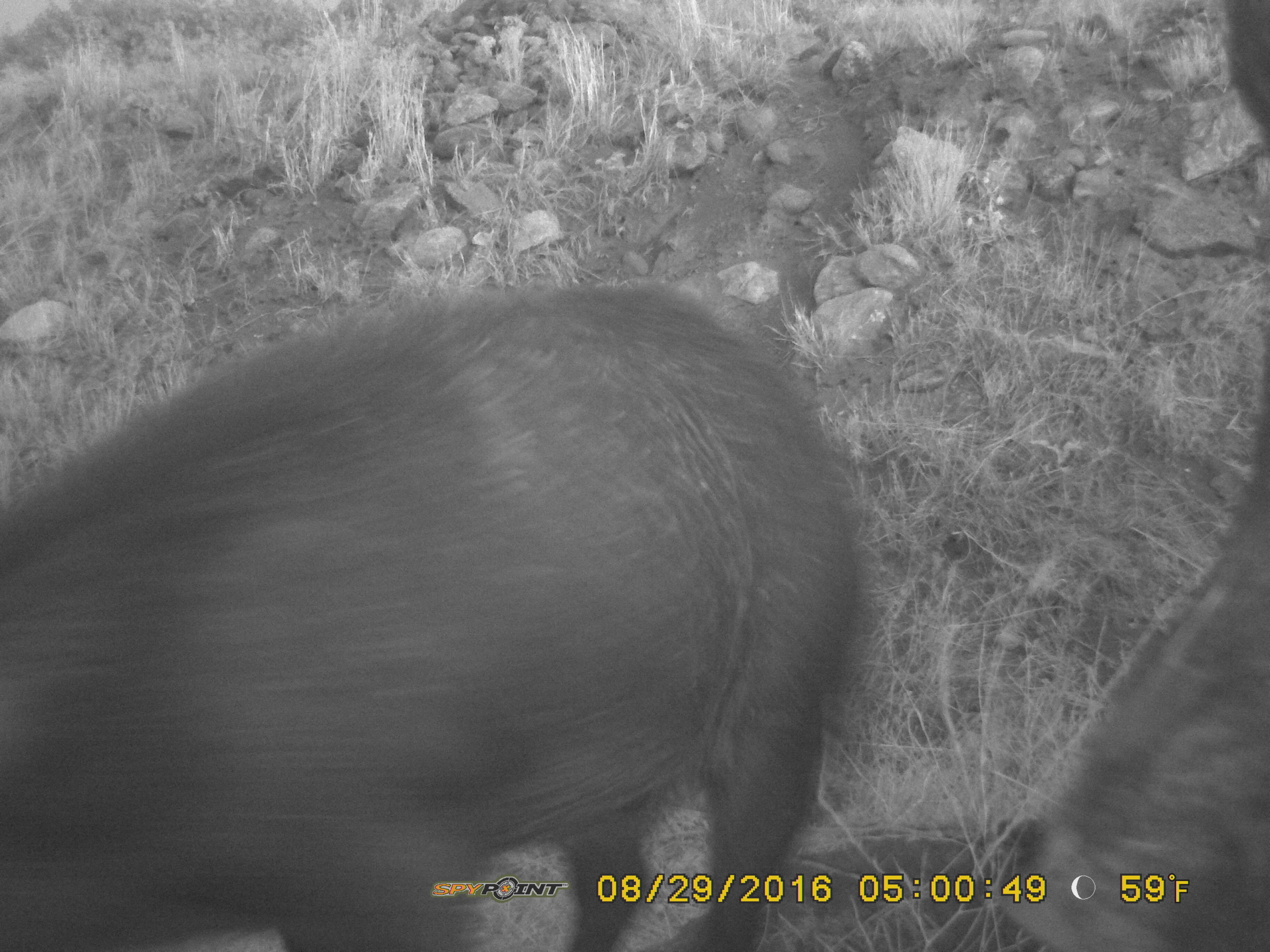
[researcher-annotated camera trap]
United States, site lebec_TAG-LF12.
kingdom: Animalia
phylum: Chordata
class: Mammalia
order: Artiodactyla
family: Suidae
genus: Sus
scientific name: Sus scrofa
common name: wild boar